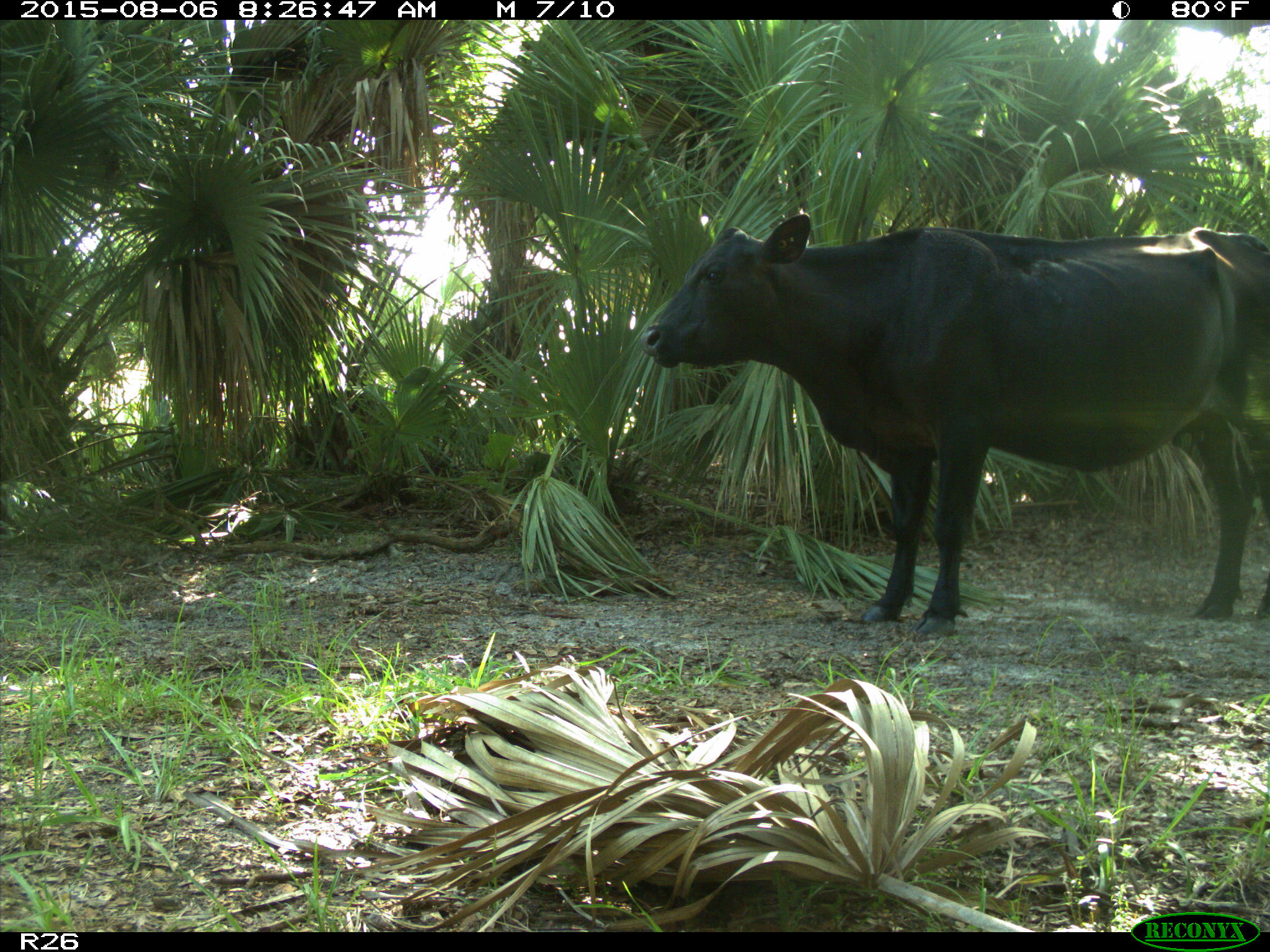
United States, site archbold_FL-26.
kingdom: Animalia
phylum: Chordata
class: Mammalia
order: Artiodactyla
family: Bovidae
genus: Bos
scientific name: Bos taurus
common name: domestic cow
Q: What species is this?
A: Bos taurus (domestic cow).